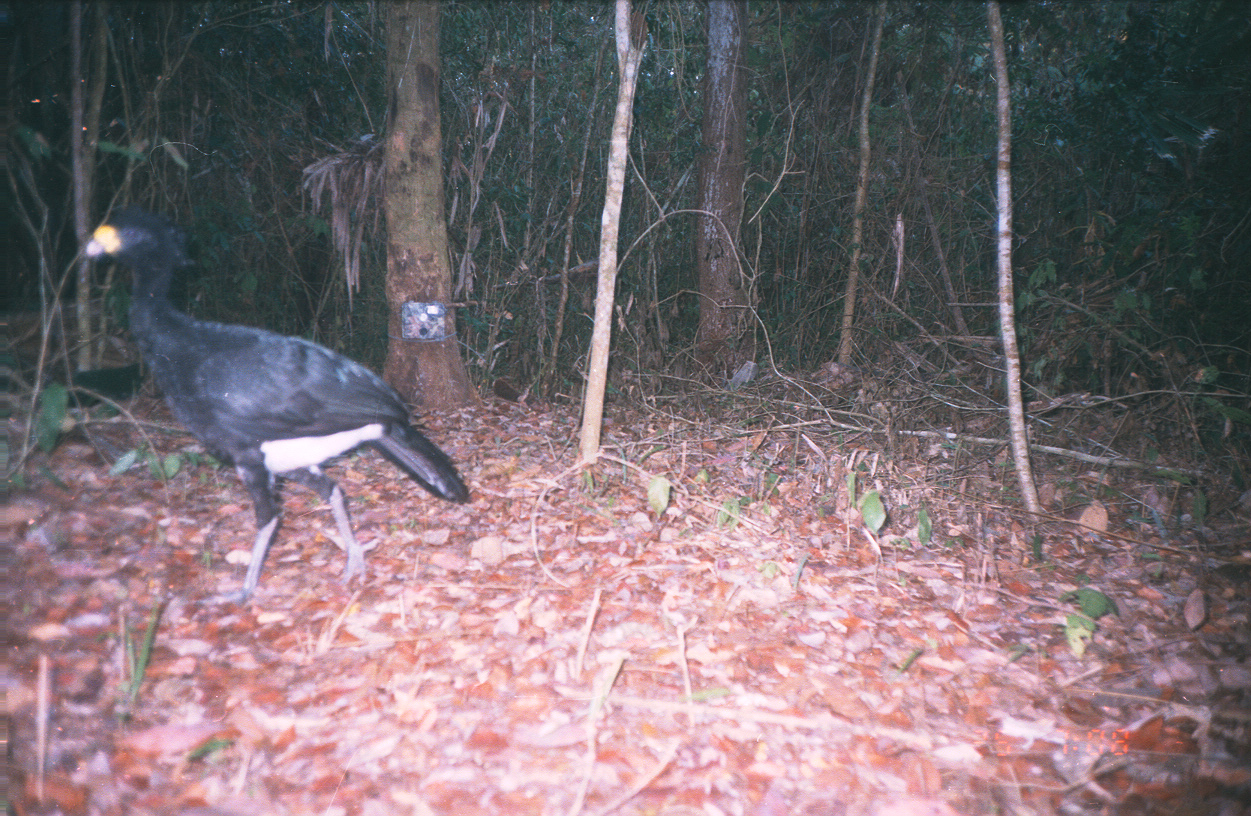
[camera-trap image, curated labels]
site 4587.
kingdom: Animalia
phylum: Chordata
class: Aves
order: Galliformes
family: Cracidae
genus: Crax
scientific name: Crax rubra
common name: great curassow